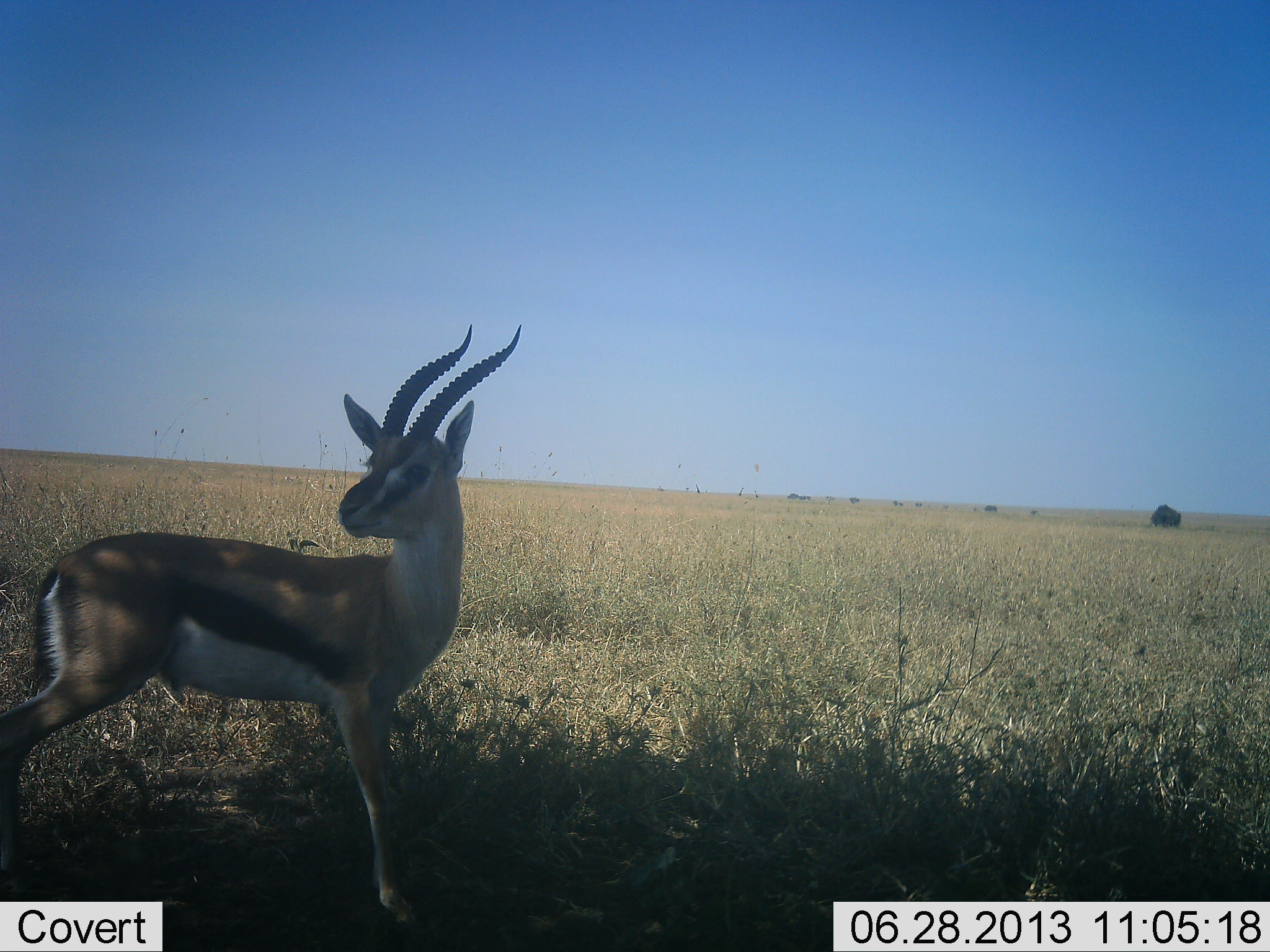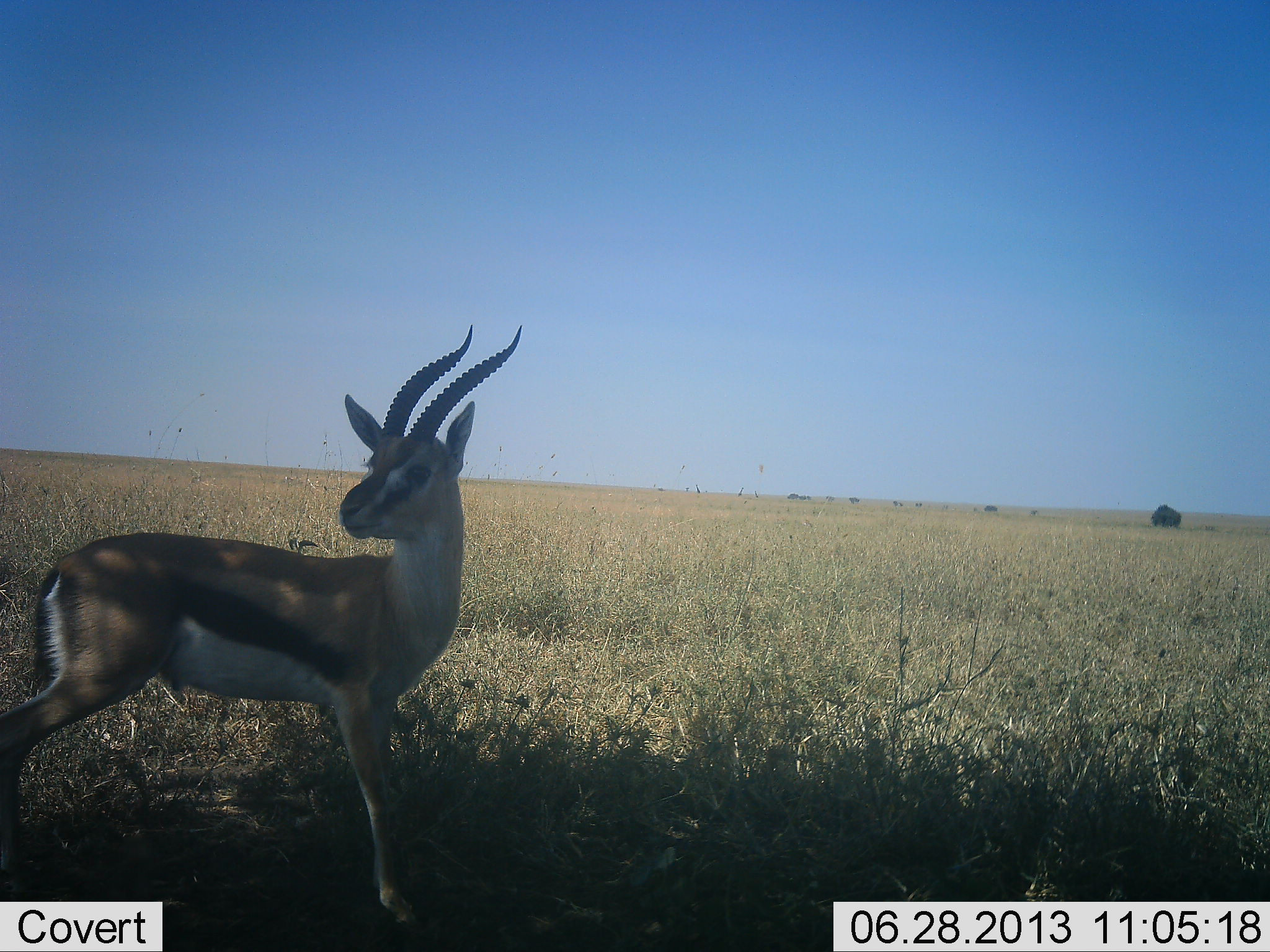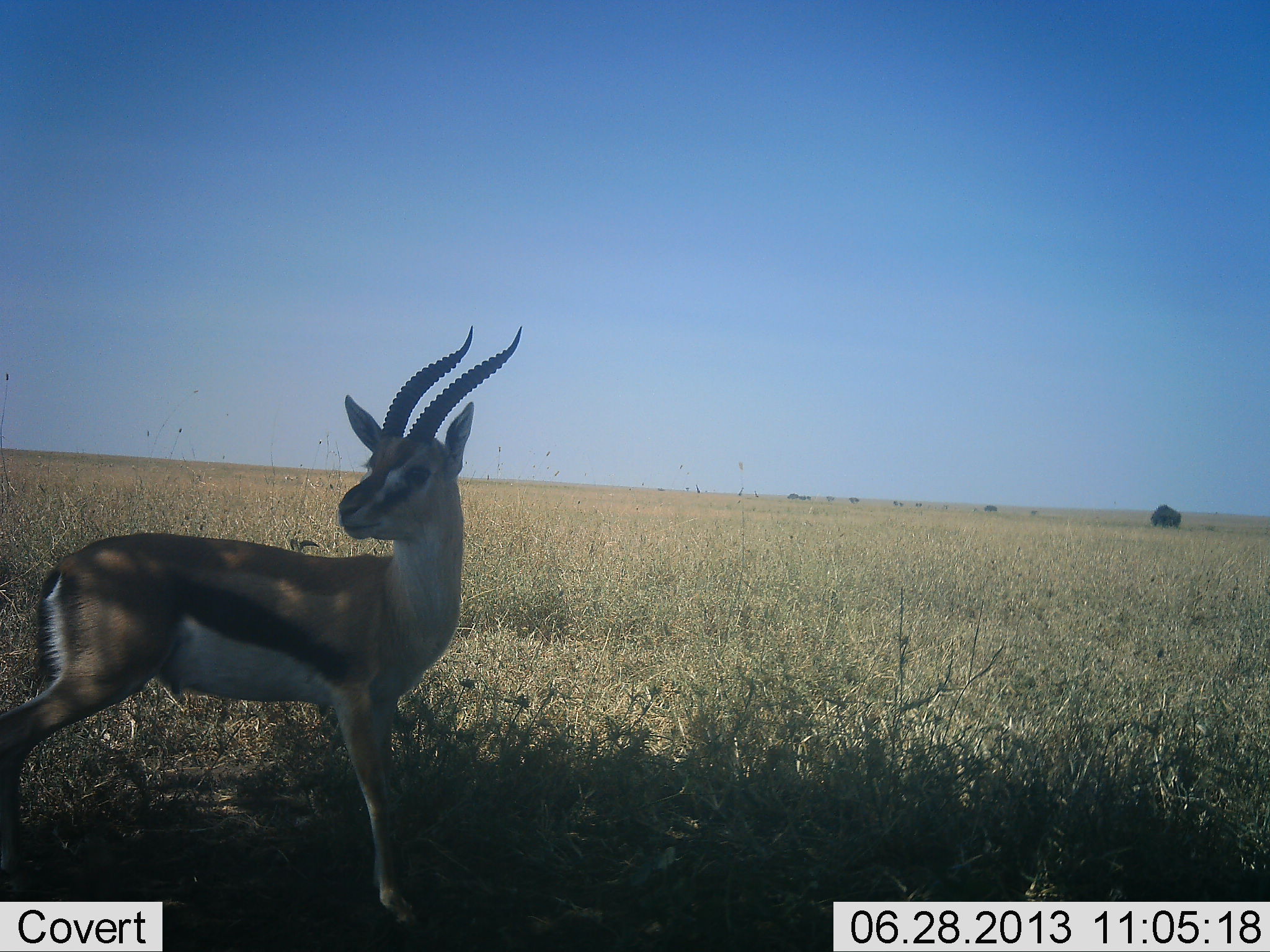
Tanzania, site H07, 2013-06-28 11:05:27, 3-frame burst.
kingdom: Animalia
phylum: Chordata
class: Mammalia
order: Artiodactyla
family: Bovidae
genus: Eudorcas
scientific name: Eudorcas thomsonii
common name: thomson's gazelle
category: gazellethomsons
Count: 1.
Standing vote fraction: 100%.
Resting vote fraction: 0%.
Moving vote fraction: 0%.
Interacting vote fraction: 0%.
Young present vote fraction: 0%.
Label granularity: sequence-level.